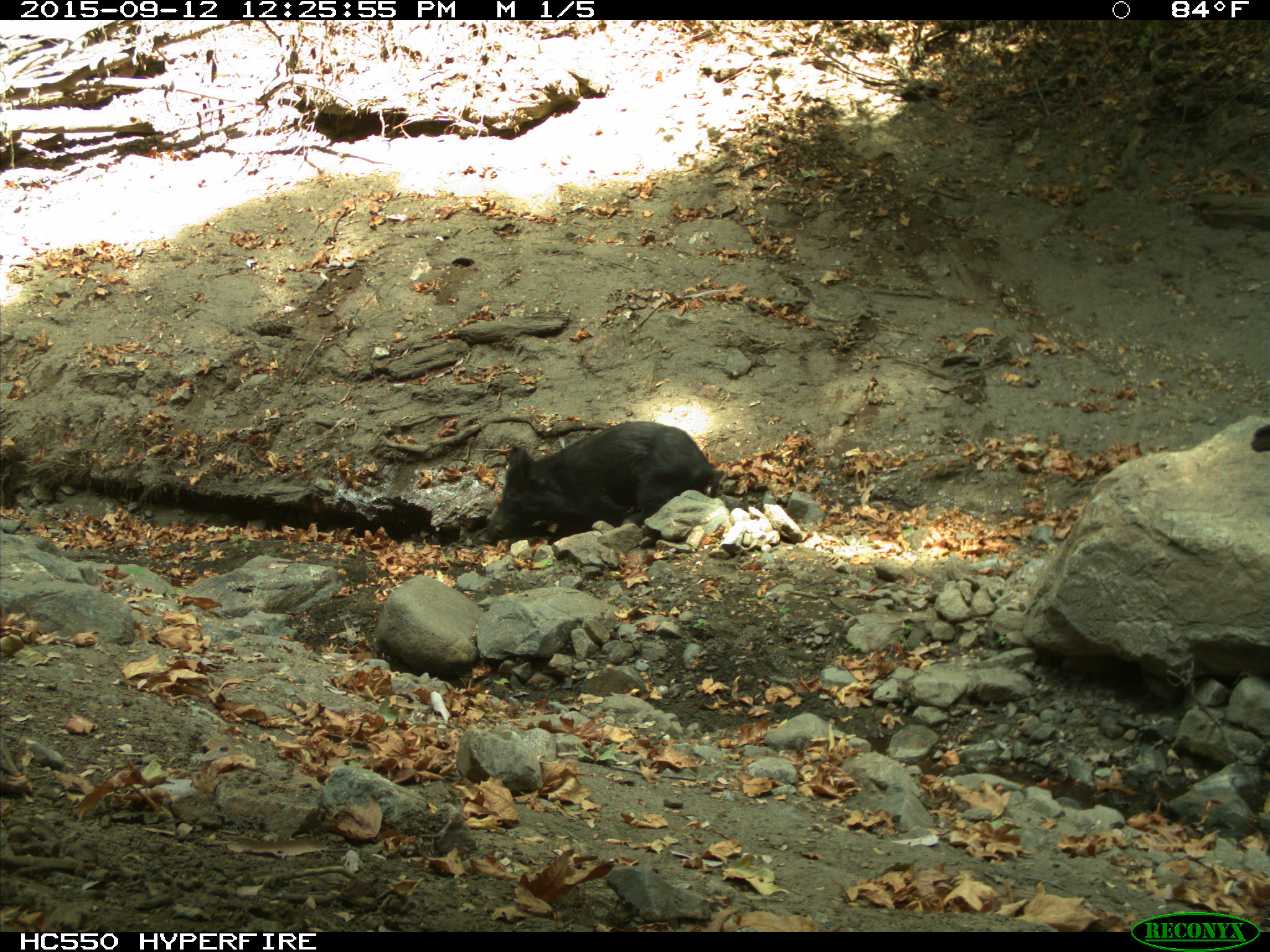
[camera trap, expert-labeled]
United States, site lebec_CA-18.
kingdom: Animalia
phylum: Chordata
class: Mammalia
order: Artiodactyla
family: Suidae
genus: Sus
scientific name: Sus scrofa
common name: wild boar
Sus scrofa (wild boar).